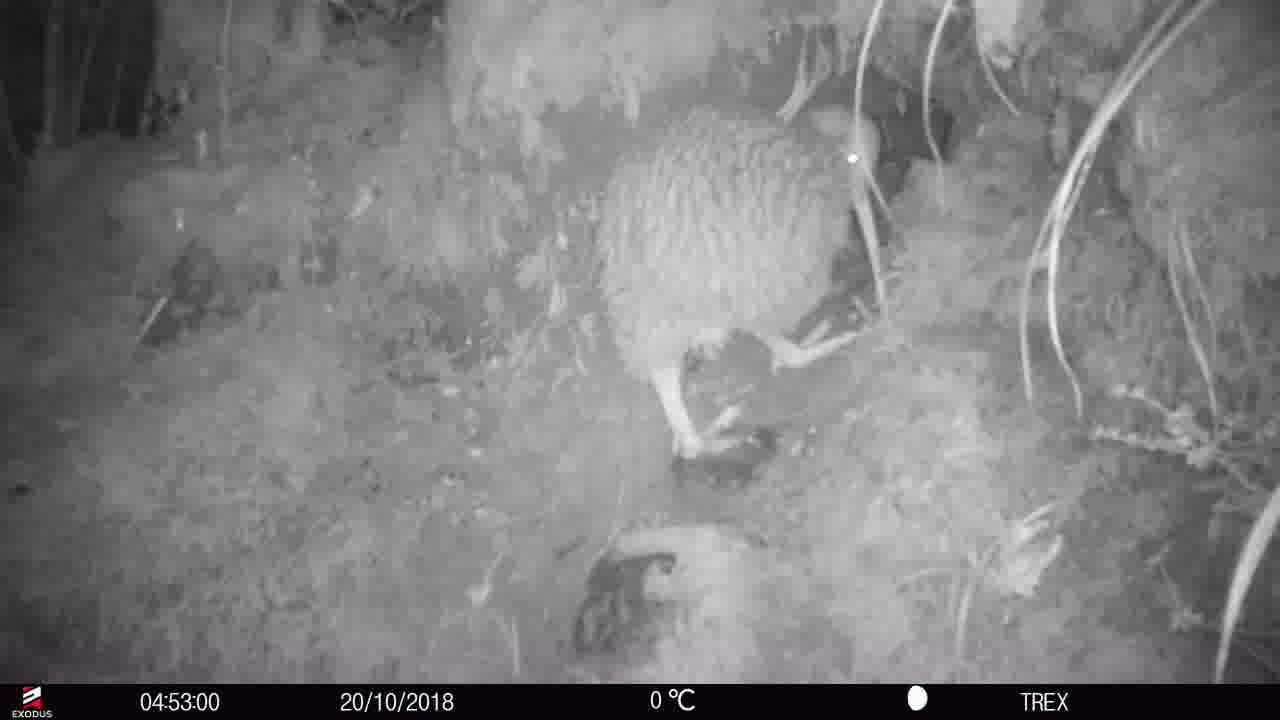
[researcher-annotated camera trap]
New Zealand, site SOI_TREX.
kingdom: Animalia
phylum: Chordata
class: Aves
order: Apterygiformes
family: Apterygidae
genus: Apteryx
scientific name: Apteryx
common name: kiwi